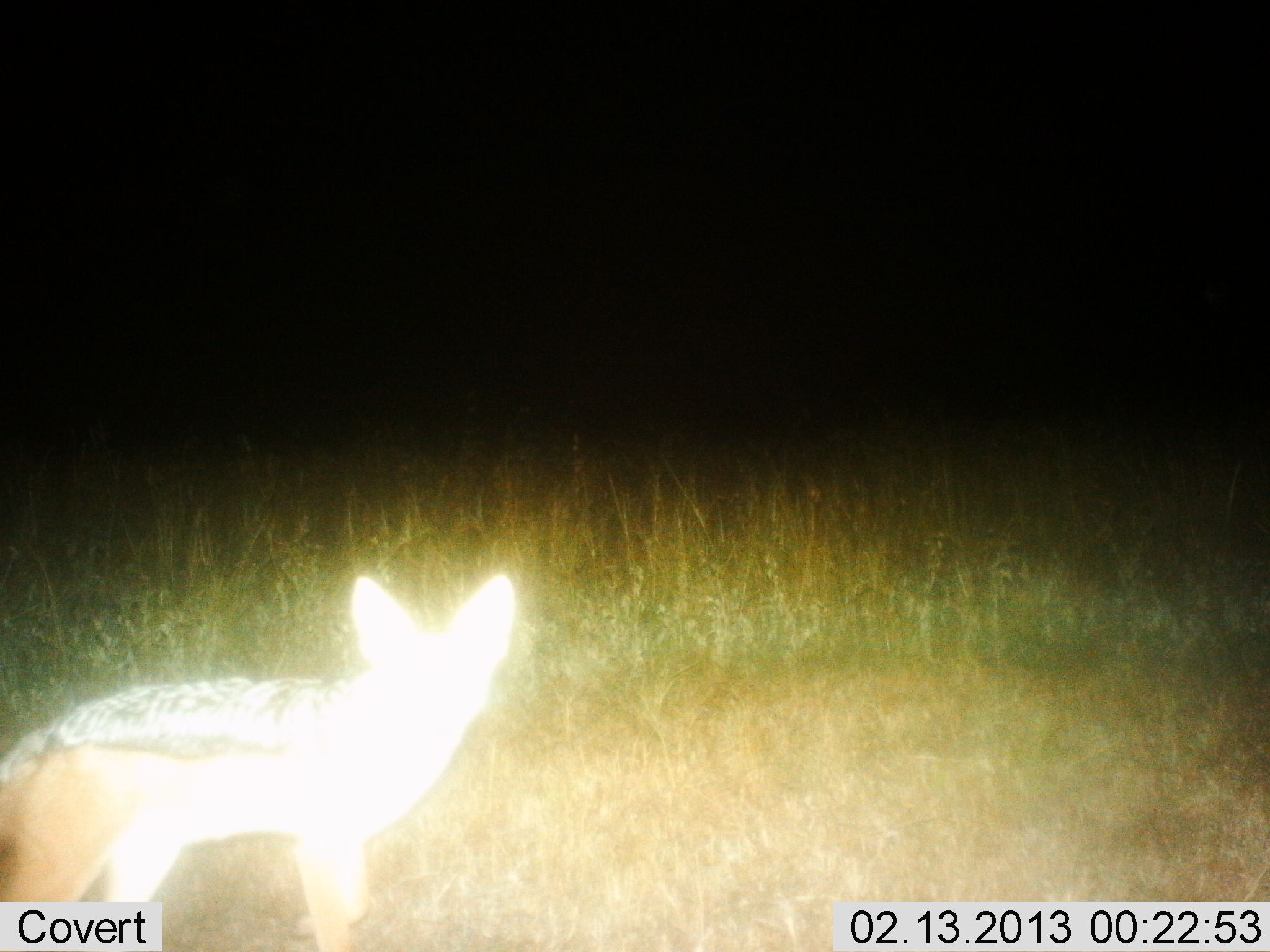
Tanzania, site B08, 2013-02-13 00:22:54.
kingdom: Animalia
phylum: Chordata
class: Mammalia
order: Carnivora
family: Canidae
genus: Lupulella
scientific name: Lupulella mesomelas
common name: black-backed jackal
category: jackal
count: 1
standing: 96%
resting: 0%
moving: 4%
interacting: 0%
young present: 0%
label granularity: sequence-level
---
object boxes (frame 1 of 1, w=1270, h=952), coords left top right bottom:
animal: 1 573 520 952